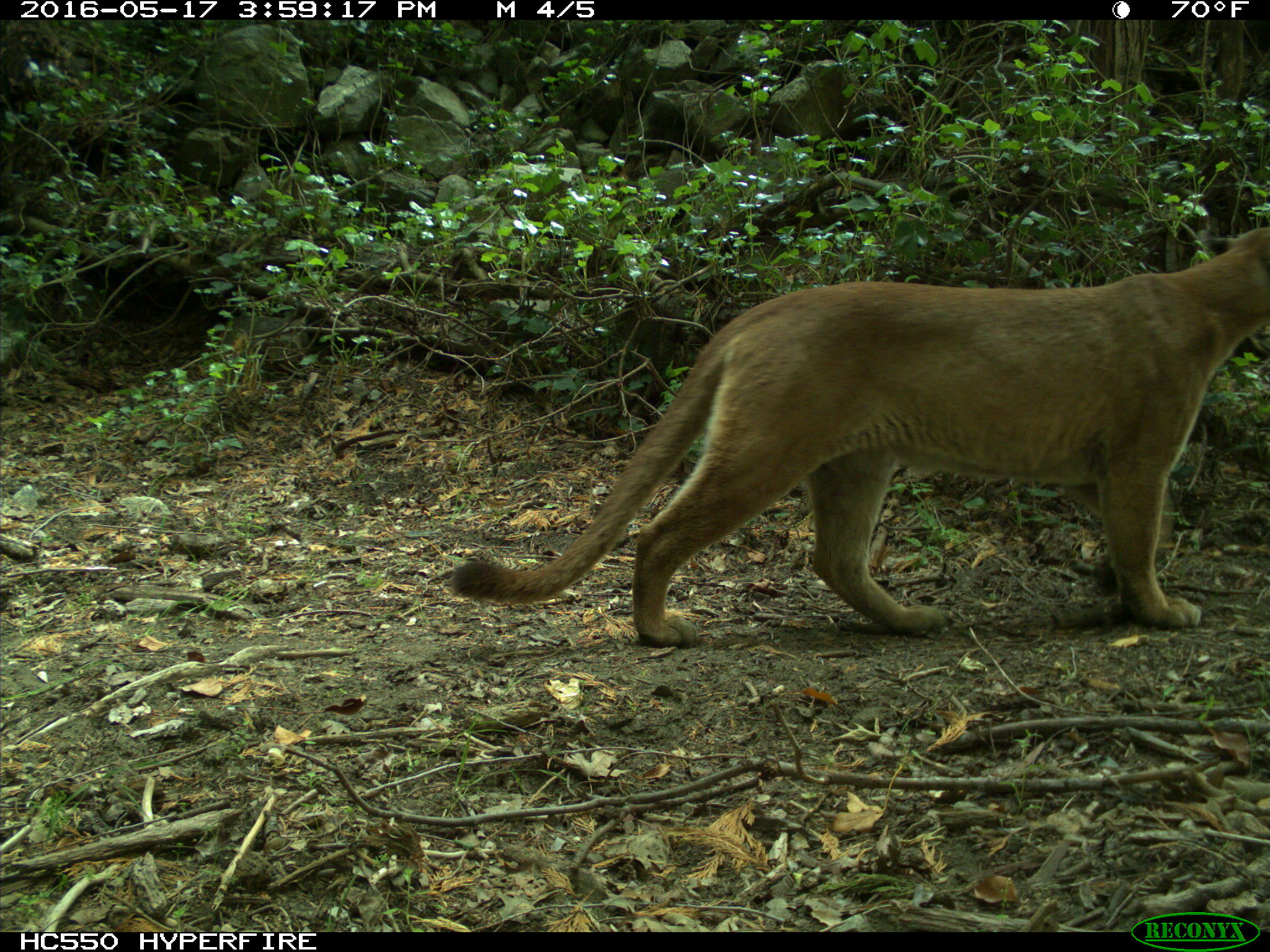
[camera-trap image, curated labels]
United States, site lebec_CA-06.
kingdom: Animalia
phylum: Chordata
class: Mammalia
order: Carnivora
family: Felidae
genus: Puma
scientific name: Puma concolor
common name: mountain lion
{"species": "Puma concolor (mountain lion)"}